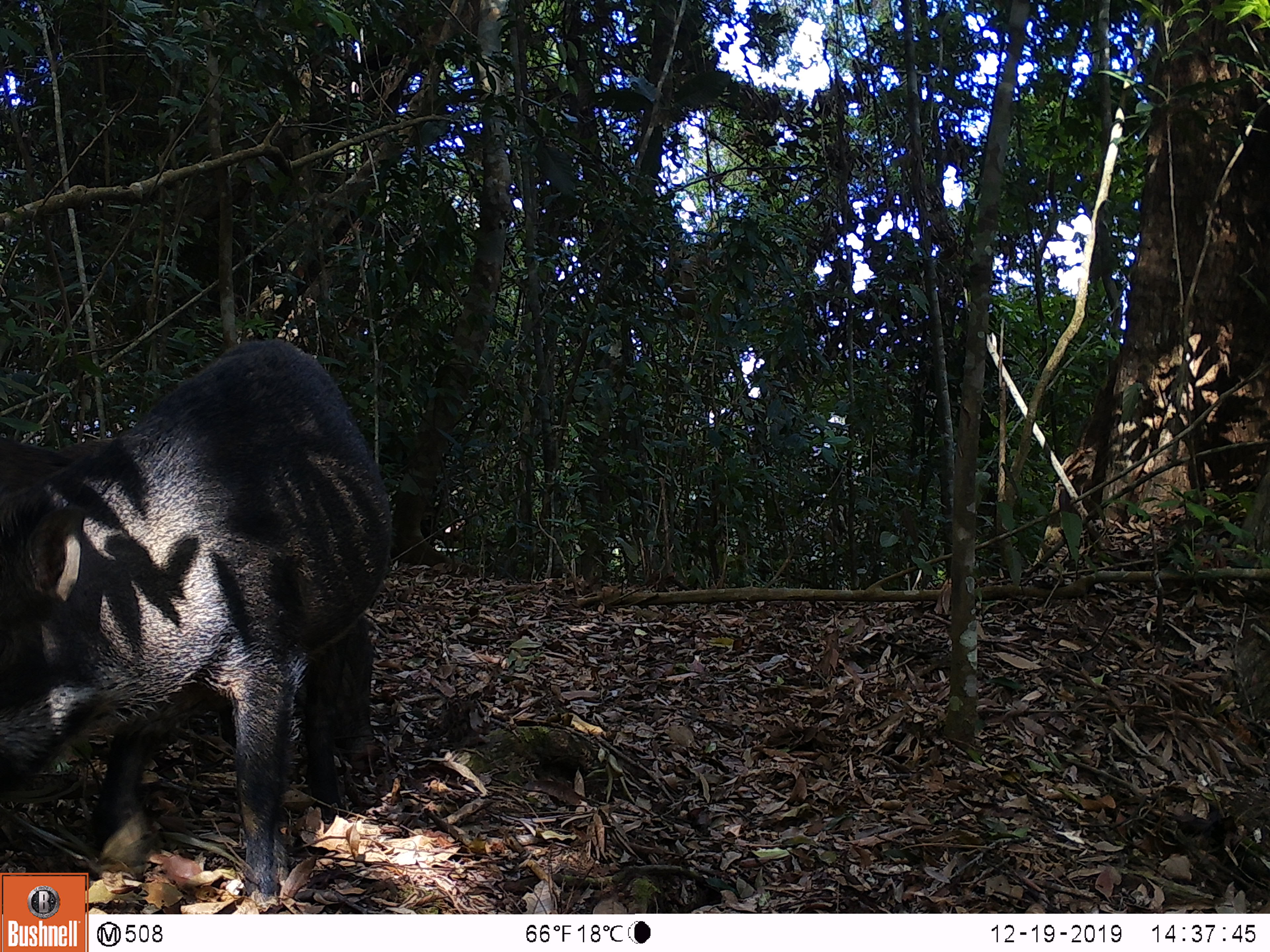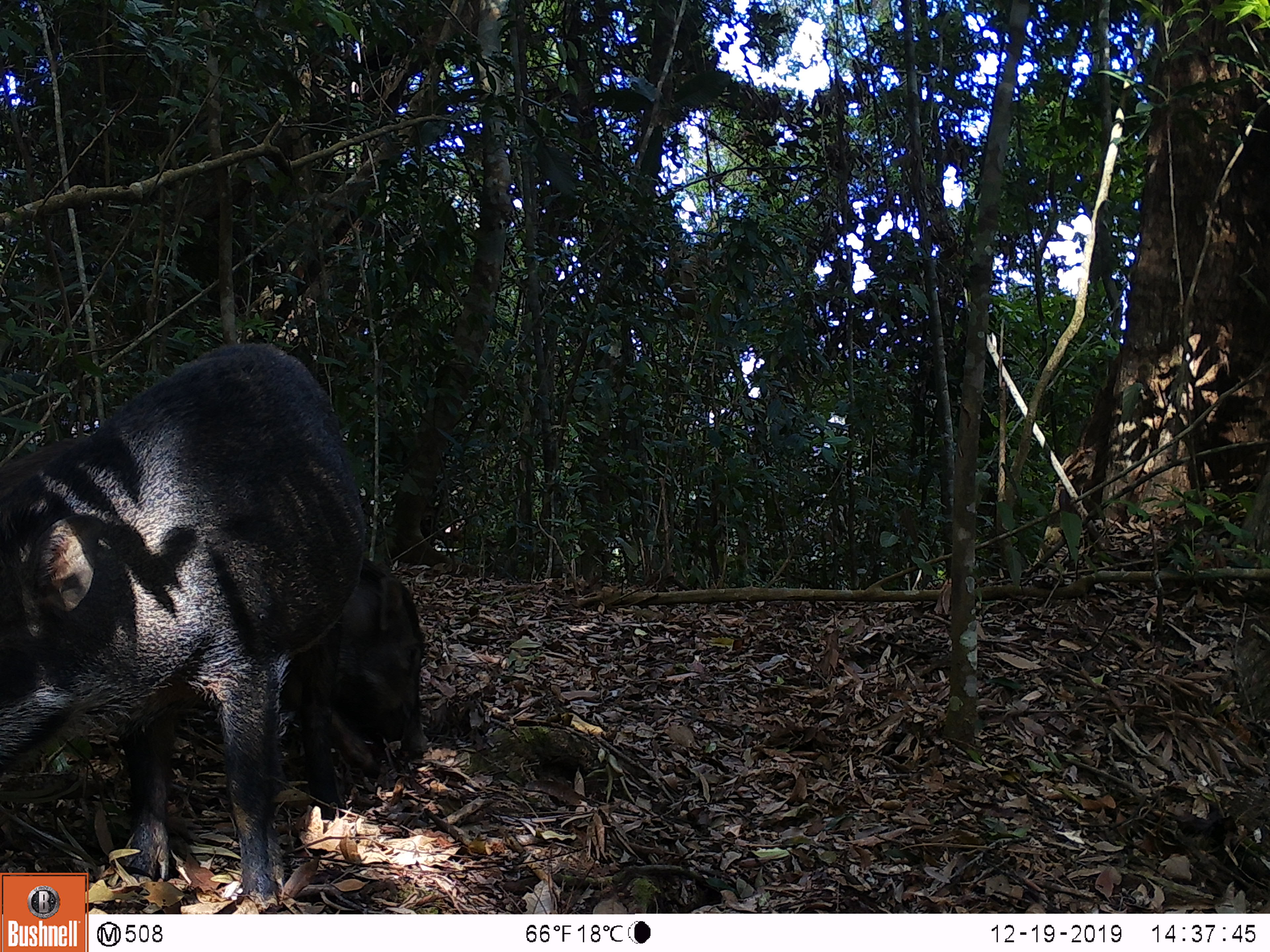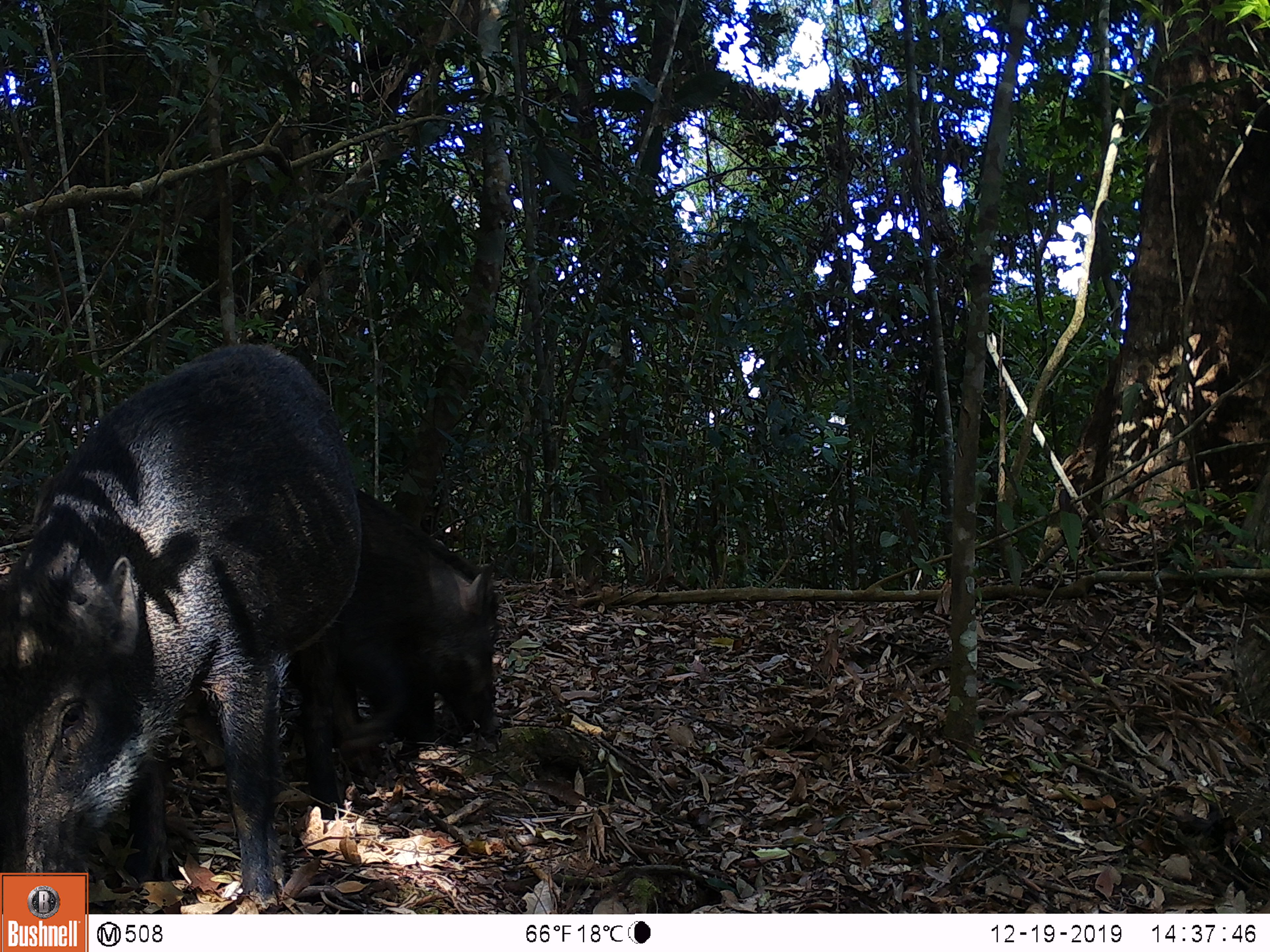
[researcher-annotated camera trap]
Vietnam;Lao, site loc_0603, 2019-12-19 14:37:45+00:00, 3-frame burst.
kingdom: Animalia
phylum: Chordata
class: Mammalia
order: Artiodactyla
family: Suidae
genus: Sus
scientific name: Sus scrofa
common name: eurasian wild pig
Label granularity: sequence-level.